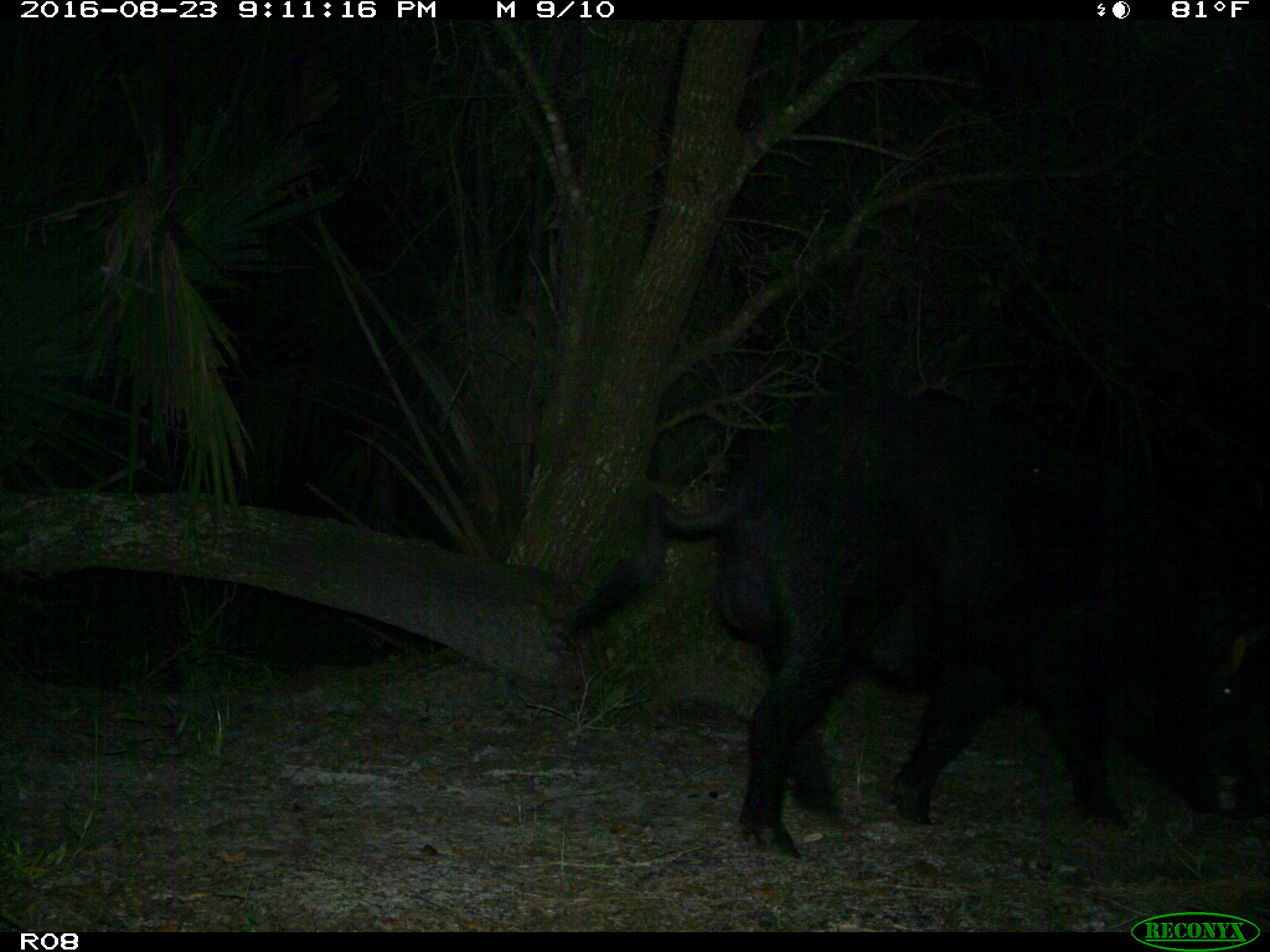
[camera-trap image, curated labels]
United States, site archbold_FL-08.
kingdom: Animalia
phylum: Chordata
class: Mammalia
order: Artiodactyla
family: Suidae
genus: Sus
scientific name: Sus scrofa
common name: wild boar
Sus scrofa (wild boar).